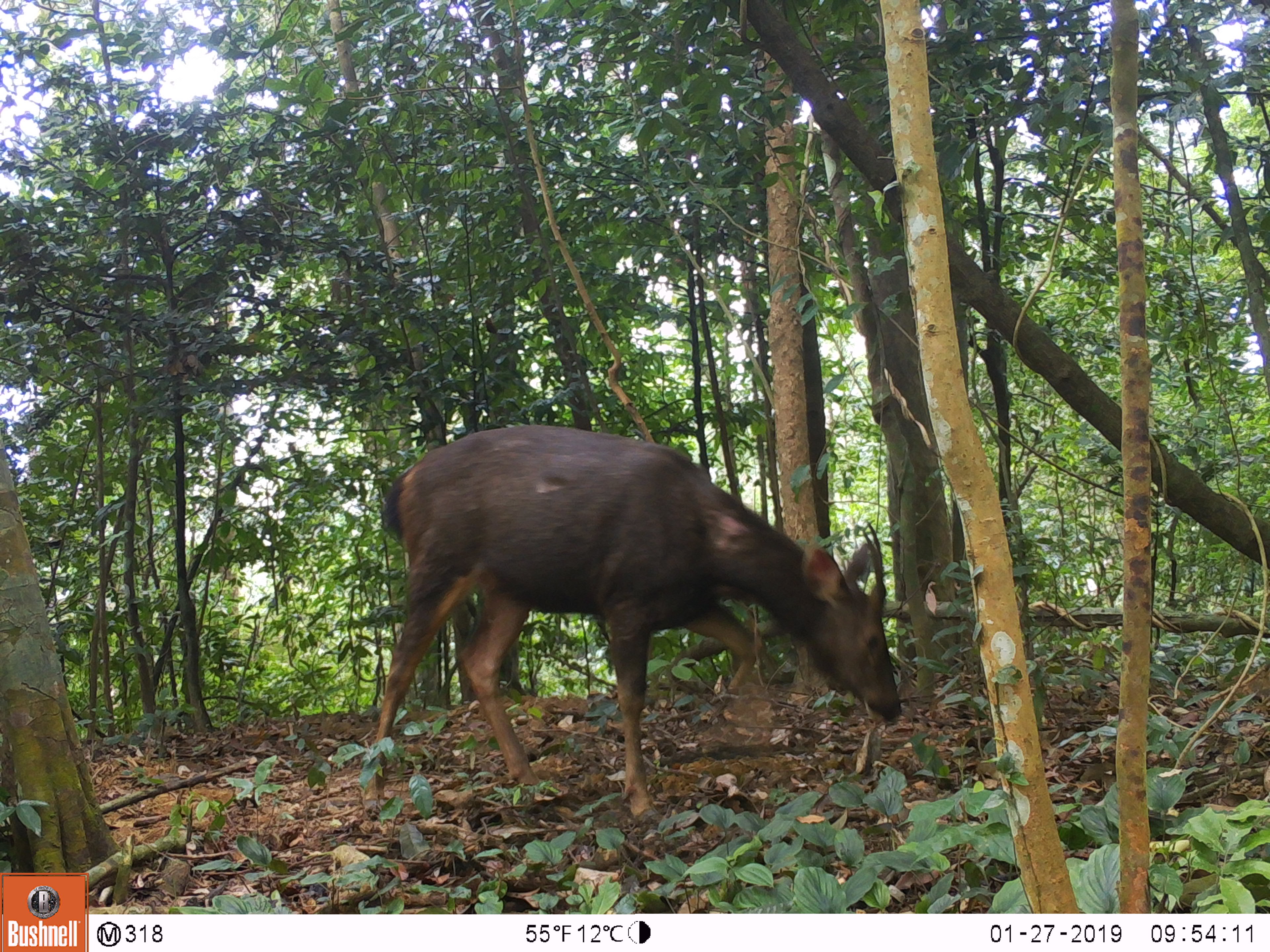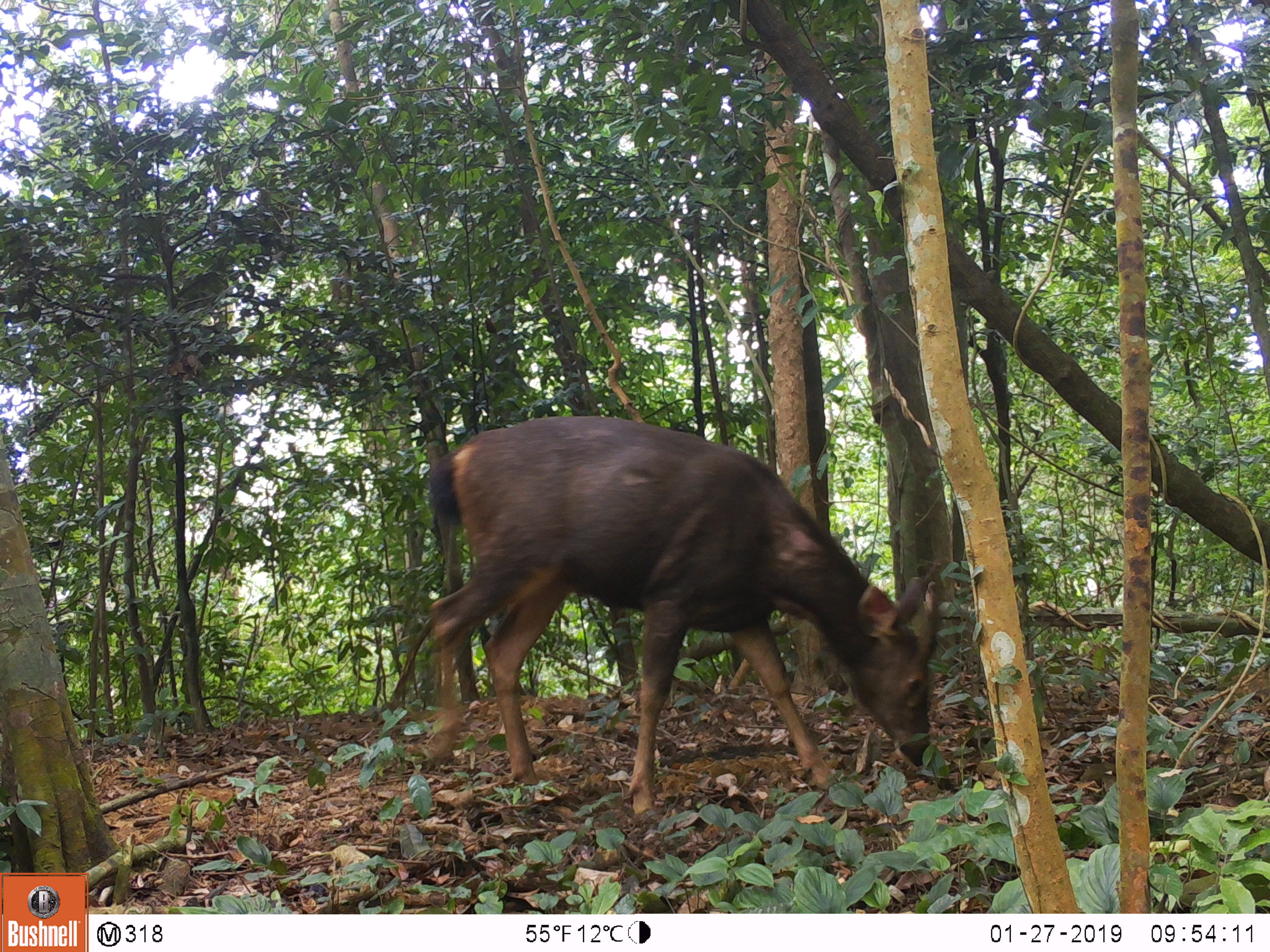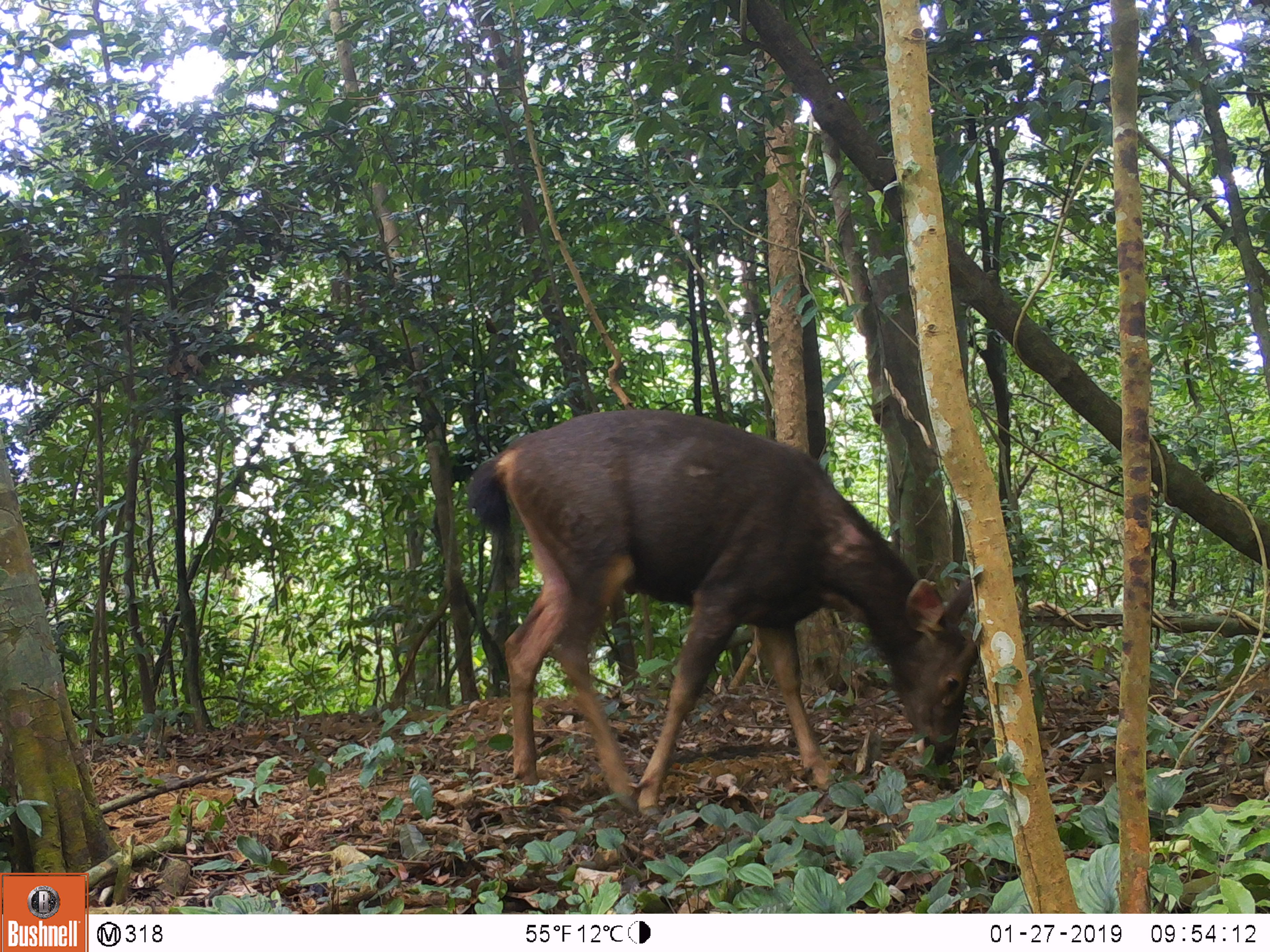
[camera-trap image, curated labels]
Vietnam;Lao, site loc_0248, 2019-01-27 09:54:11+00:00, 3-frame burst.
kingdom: Animalia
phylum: Chordata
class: Mammalia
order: Artiodactyla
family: Cervidae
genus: Rusa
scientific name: Rusa unicolor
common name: sambar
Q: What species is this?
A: Sambar (Rusa unicolor).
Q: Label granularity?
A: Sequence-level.